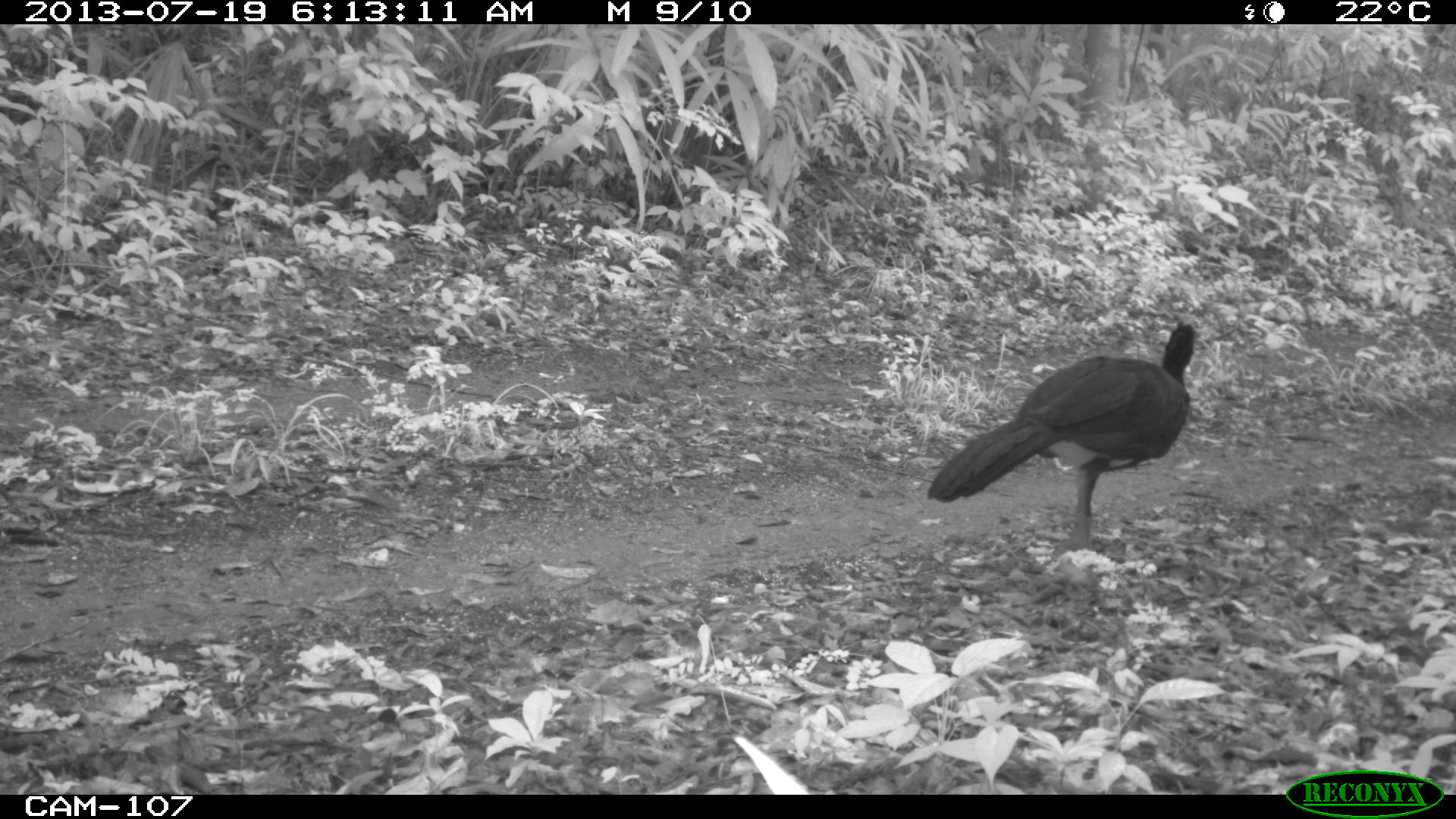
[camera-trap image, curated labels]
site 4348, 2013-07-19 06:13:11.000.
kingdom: Animalia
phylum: Chordata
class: Aves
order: Galliformes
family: Cracidae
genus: Crax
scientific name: Crax rubra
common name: great curassow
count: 1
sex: male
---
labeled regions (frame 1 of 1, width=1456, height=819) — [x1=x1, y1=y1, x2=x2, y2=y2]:
crax rubra: [x1=926, y1=318, x2=1195, y2=550]